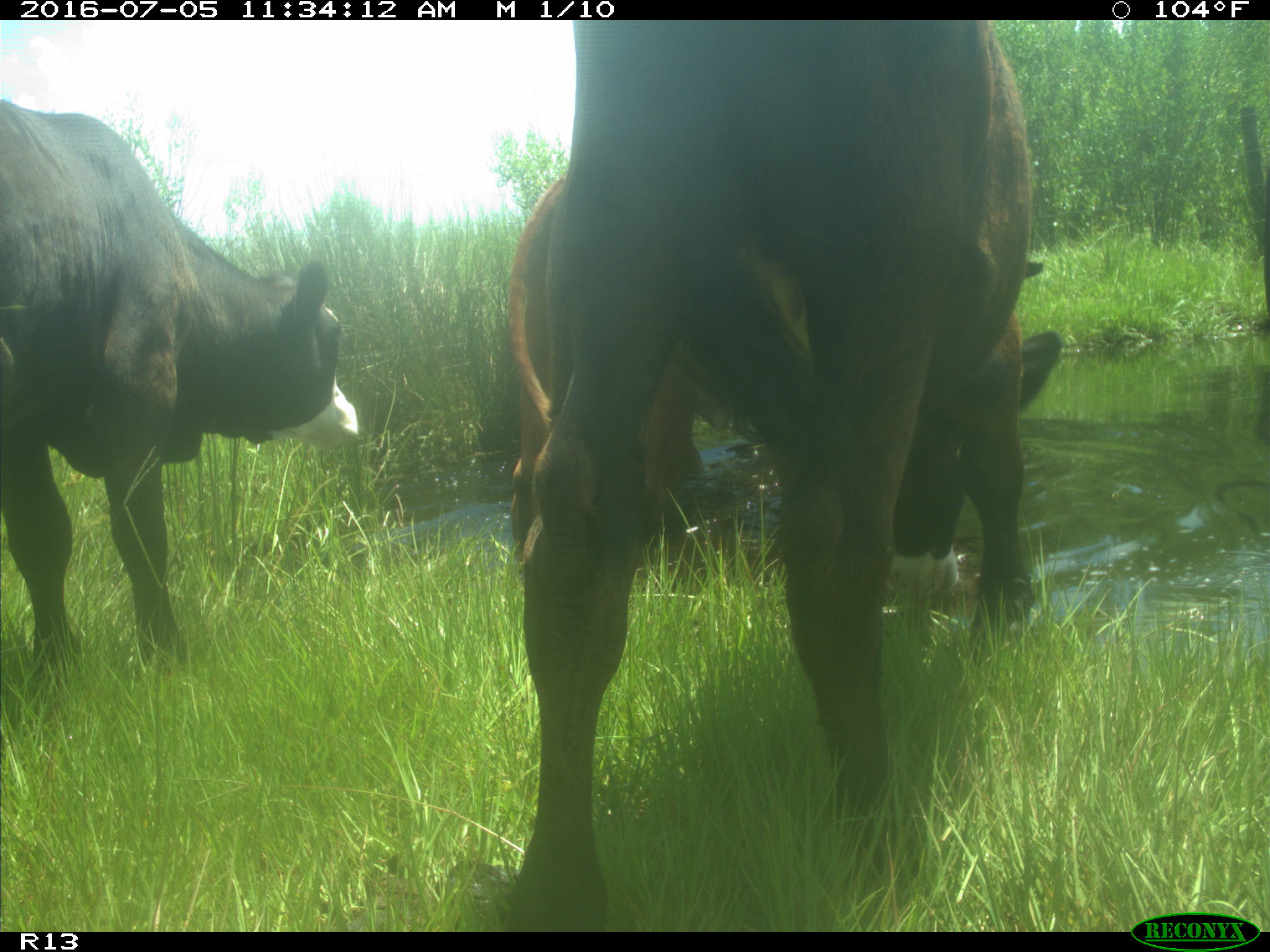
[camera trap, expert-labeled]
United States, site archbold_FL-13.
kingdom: Animalia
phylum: Chordata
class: Mammalia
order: Artiodactyla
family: Bovidae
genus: Bos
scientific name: Bos taurus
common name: domestic cow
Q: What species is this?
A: Bos taurus (domestic cow).